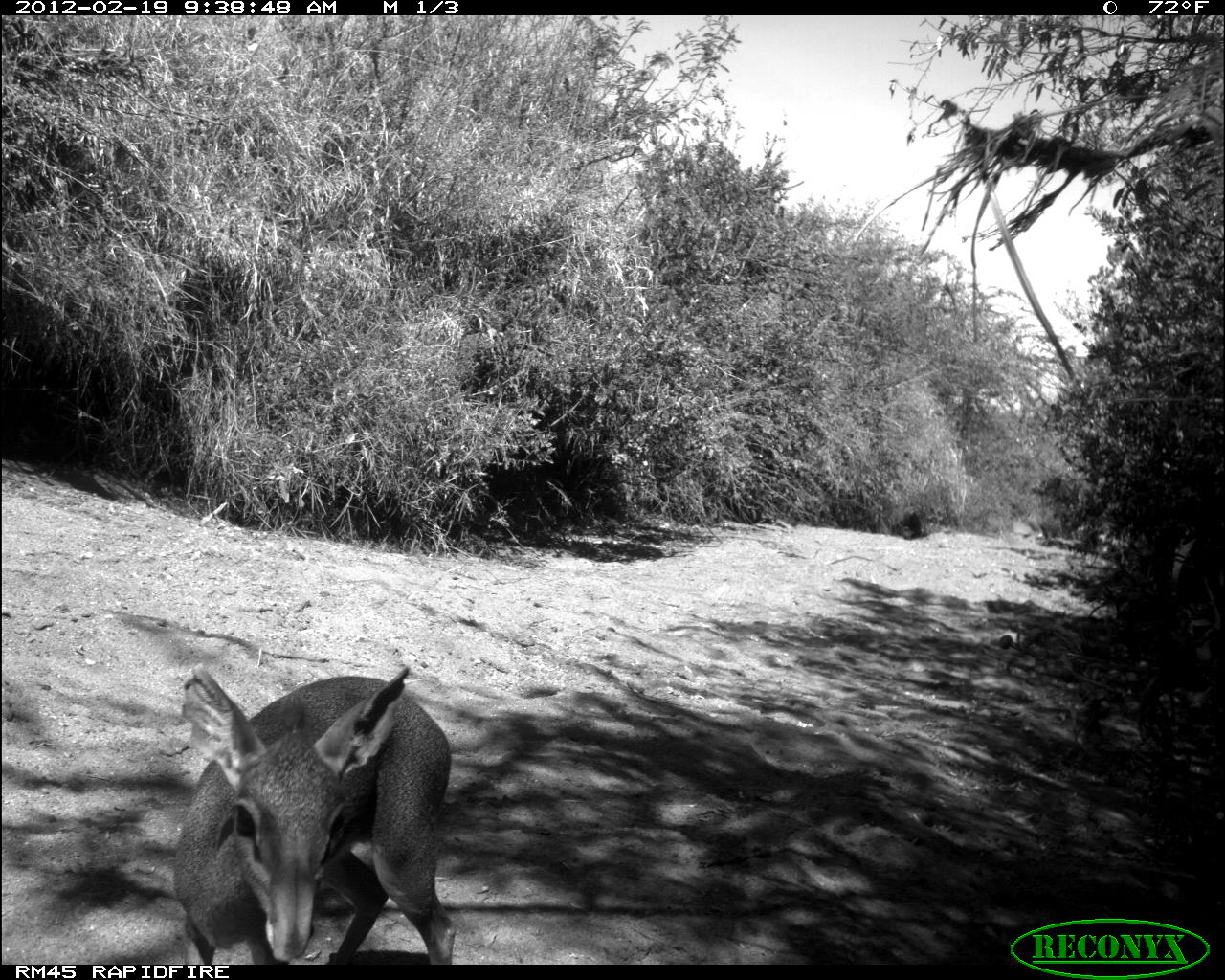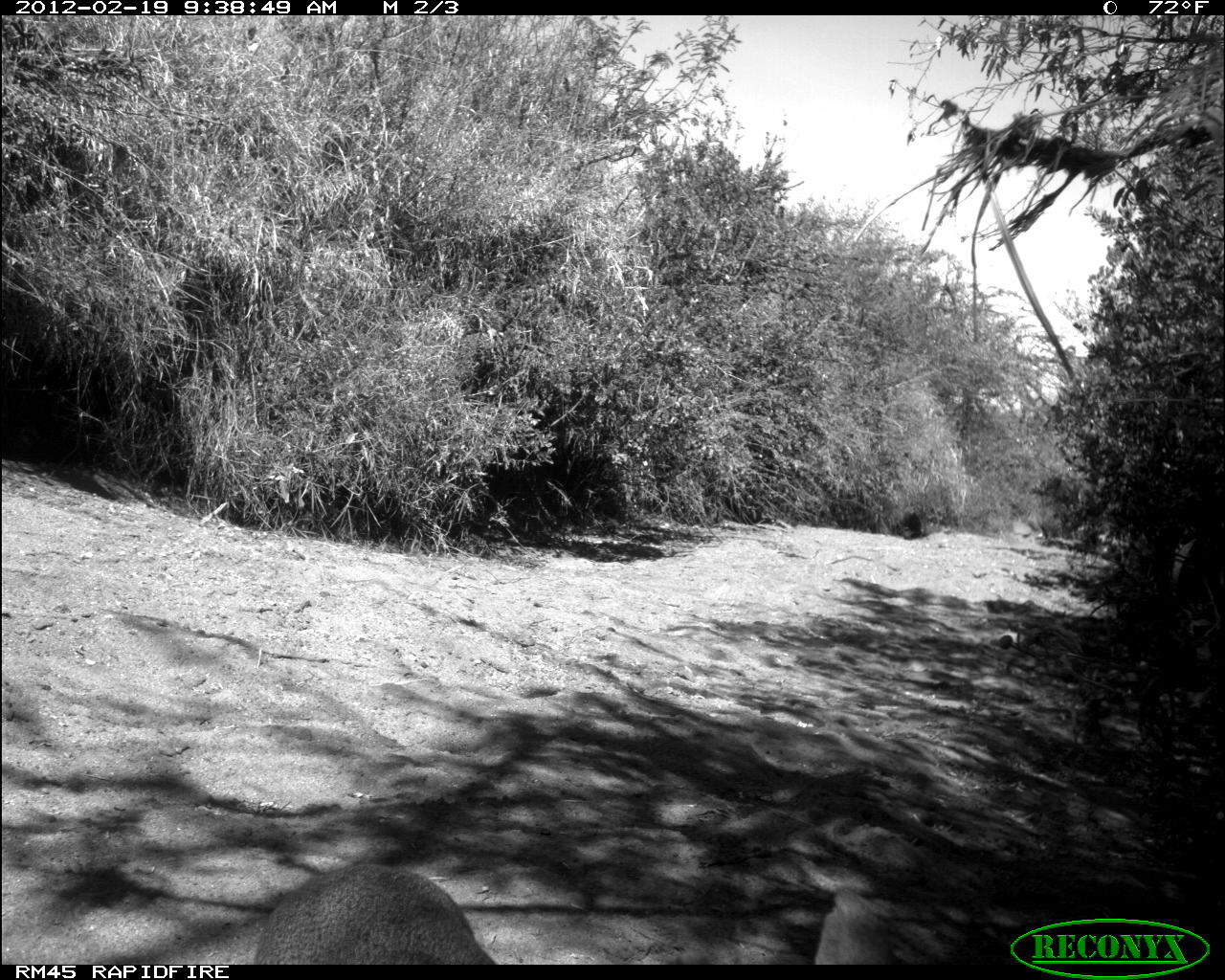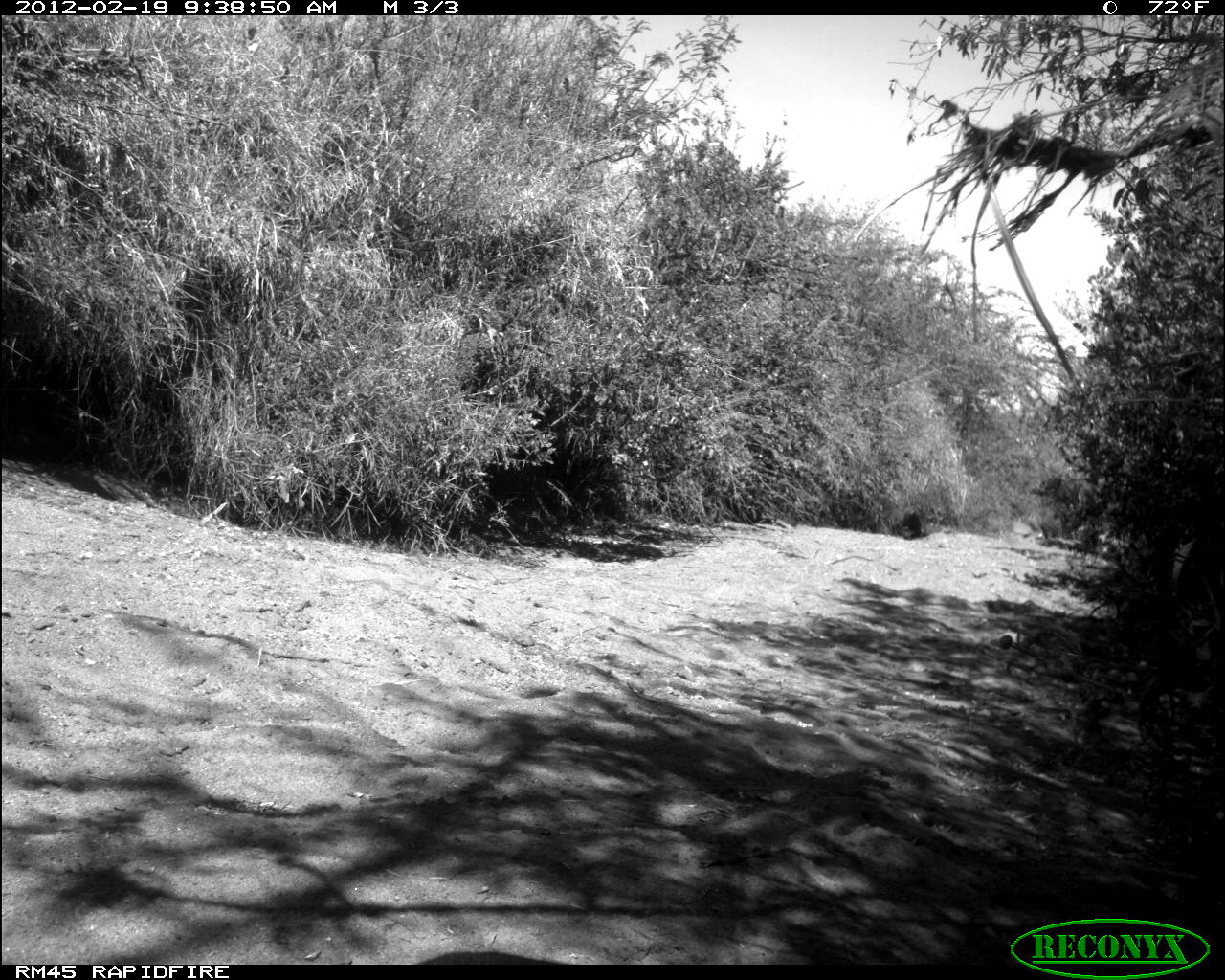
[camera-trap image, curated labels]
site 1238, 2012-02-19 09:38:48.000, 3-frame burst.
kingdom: Animalia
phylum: Chordata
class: Mammalia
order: Artiodactyla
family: Bovidae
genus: Madoqua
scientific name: Madoqua guentheri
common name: günther's dik-dik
Madoqua guentheri (günther's dik-dik), count 1.